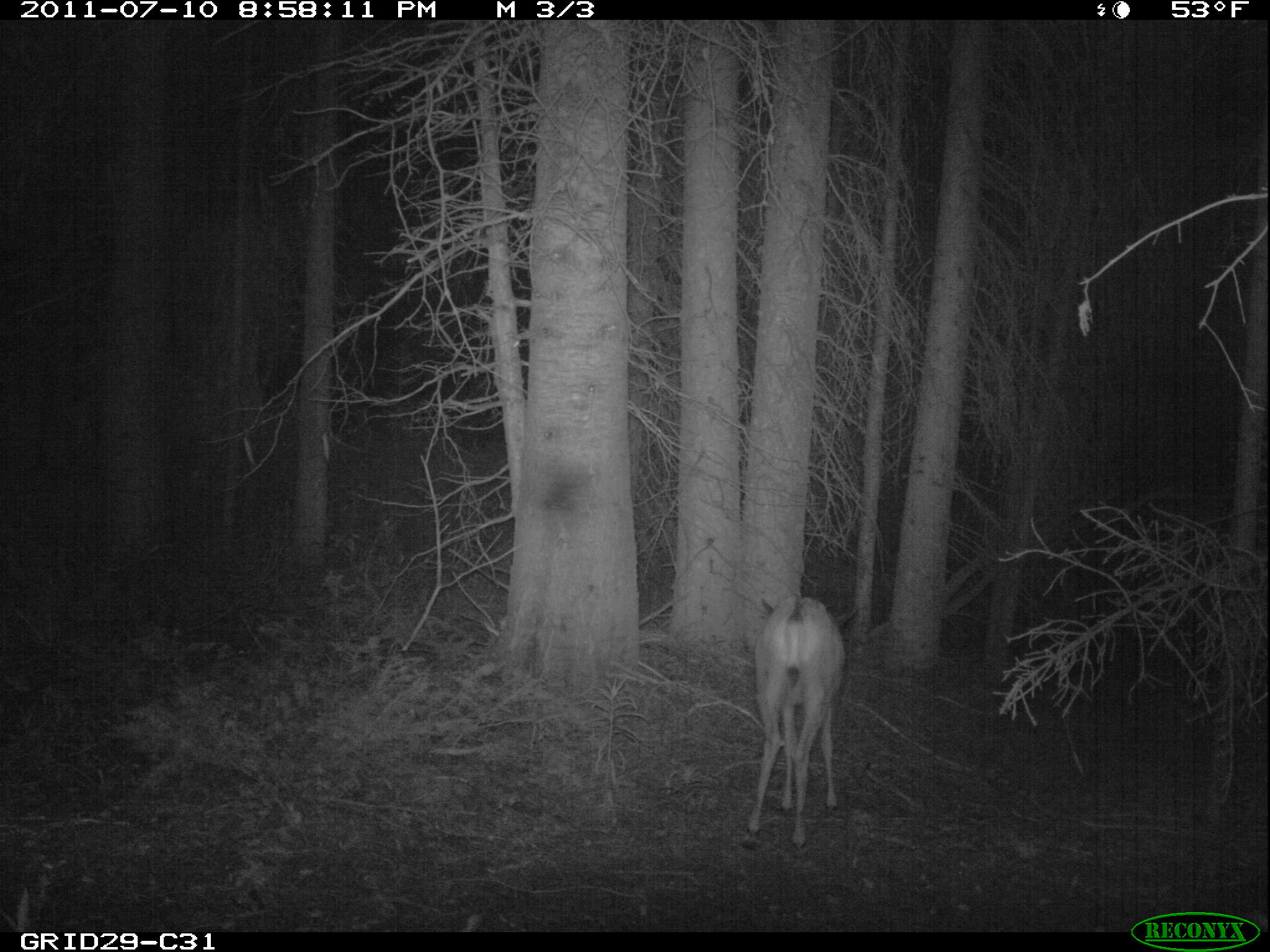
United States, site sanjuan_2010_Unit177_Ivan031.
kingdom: Animalia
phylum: Chordata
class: Mammalia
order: Artiodactyla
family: Cervidae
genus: Odocoileus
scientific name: Odocoileus hemionus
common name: mule deer